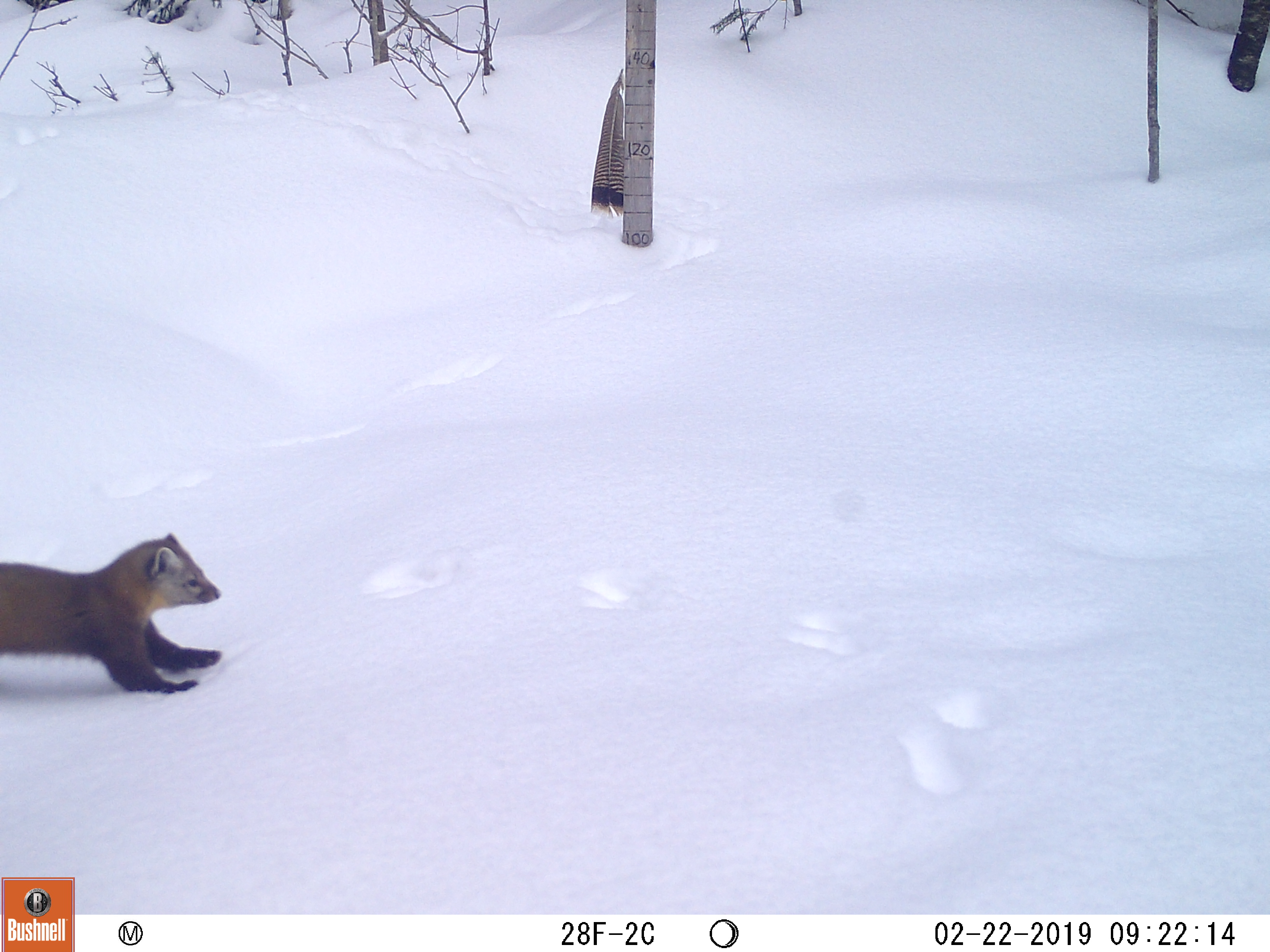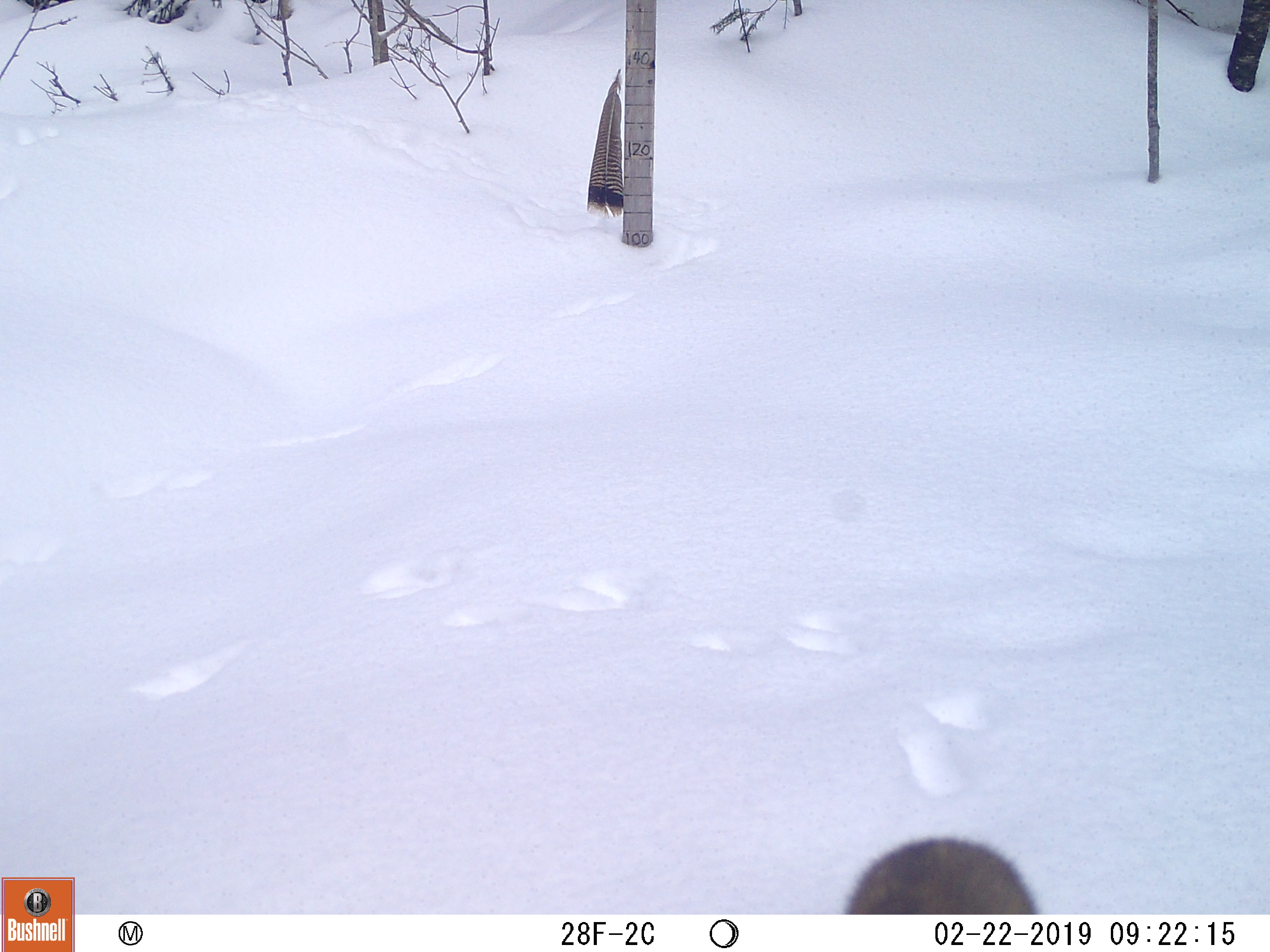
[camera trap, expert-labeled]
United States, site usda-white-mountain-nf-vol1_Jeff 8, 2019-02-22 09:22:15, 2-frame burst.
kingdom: Animalia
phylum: Chordata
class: Mammalia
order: Carnivora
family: Mustelidae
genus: Martes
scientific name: Martes americana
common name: american marten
American marten (Martes americana).